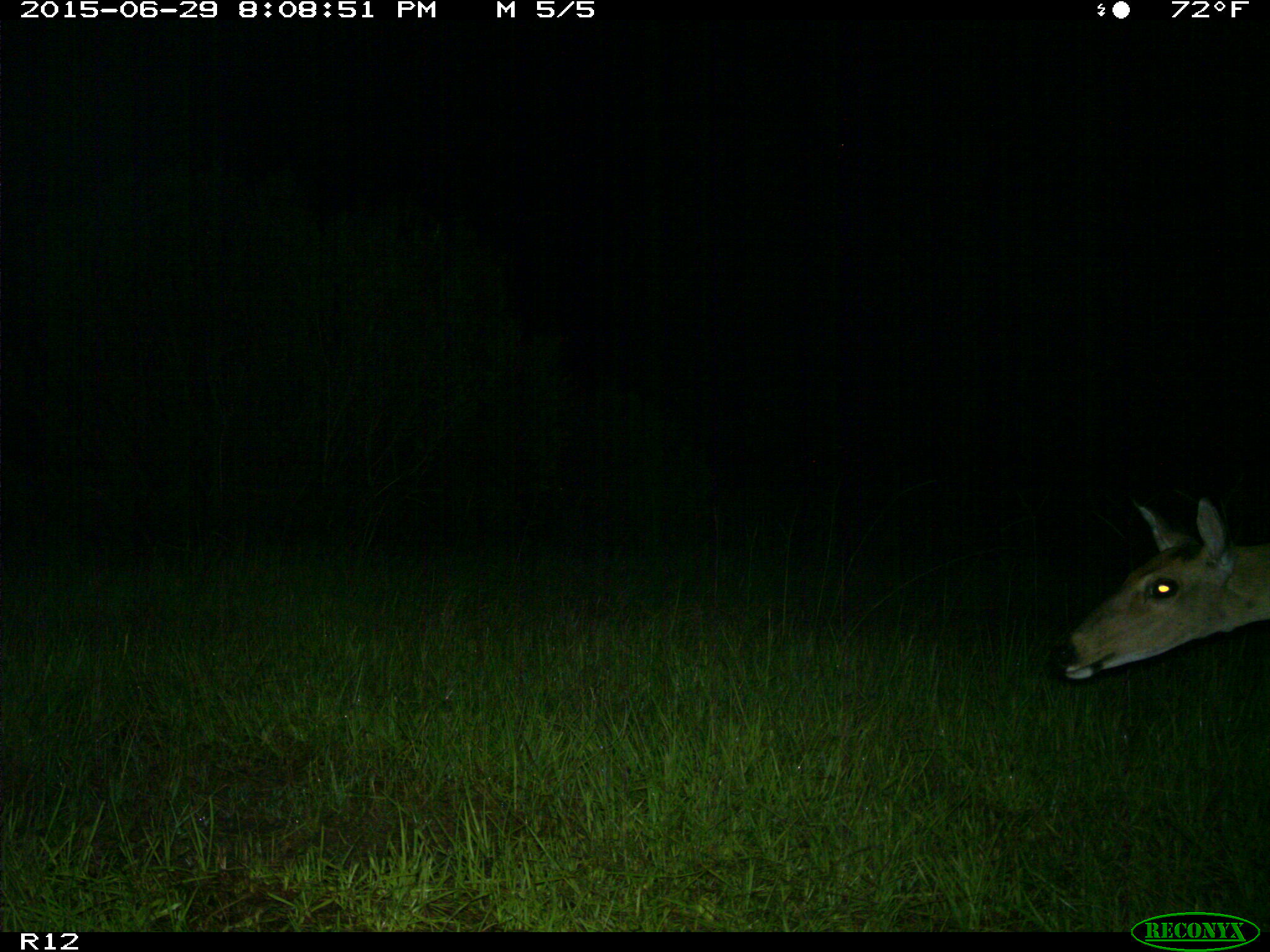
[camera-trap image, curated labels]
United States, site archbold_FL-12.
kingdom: Animalia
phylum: Chordata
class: Mammalia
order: Artiodactyla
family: Cervidae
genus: Odocoileus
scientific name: Odocoileus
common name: deer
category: unidentified deer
Unidentified deer (deer) (Odocoileus).